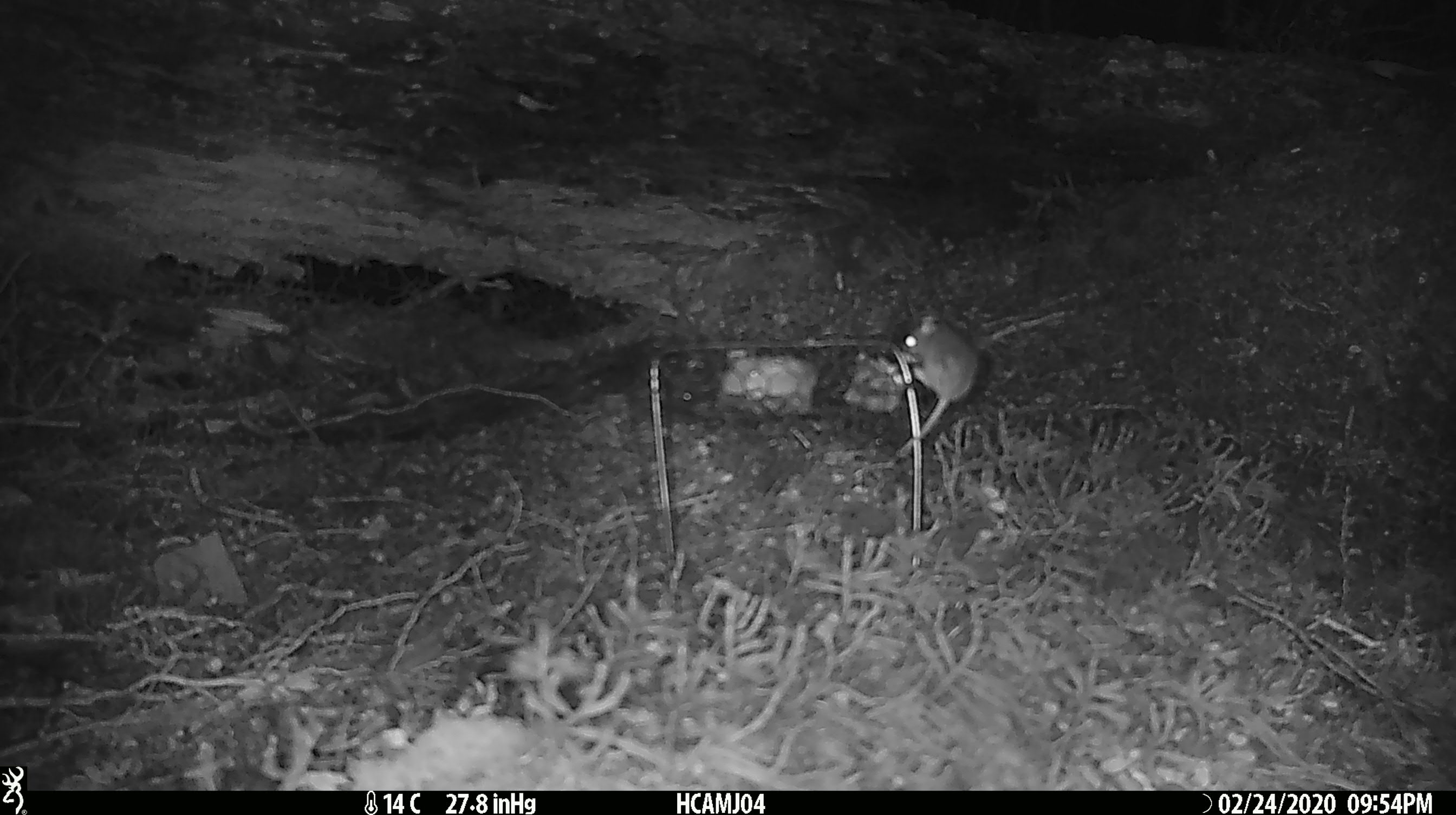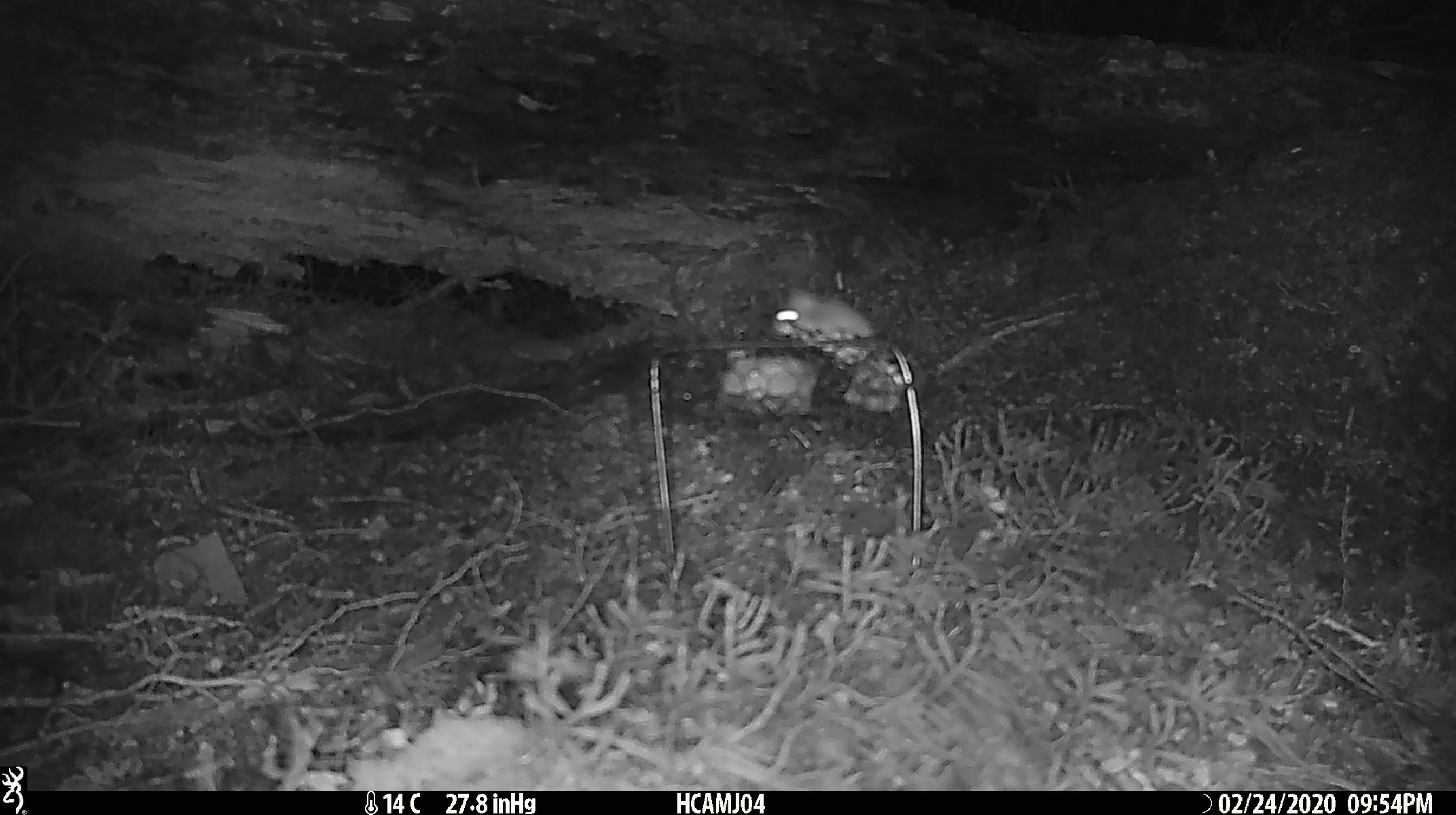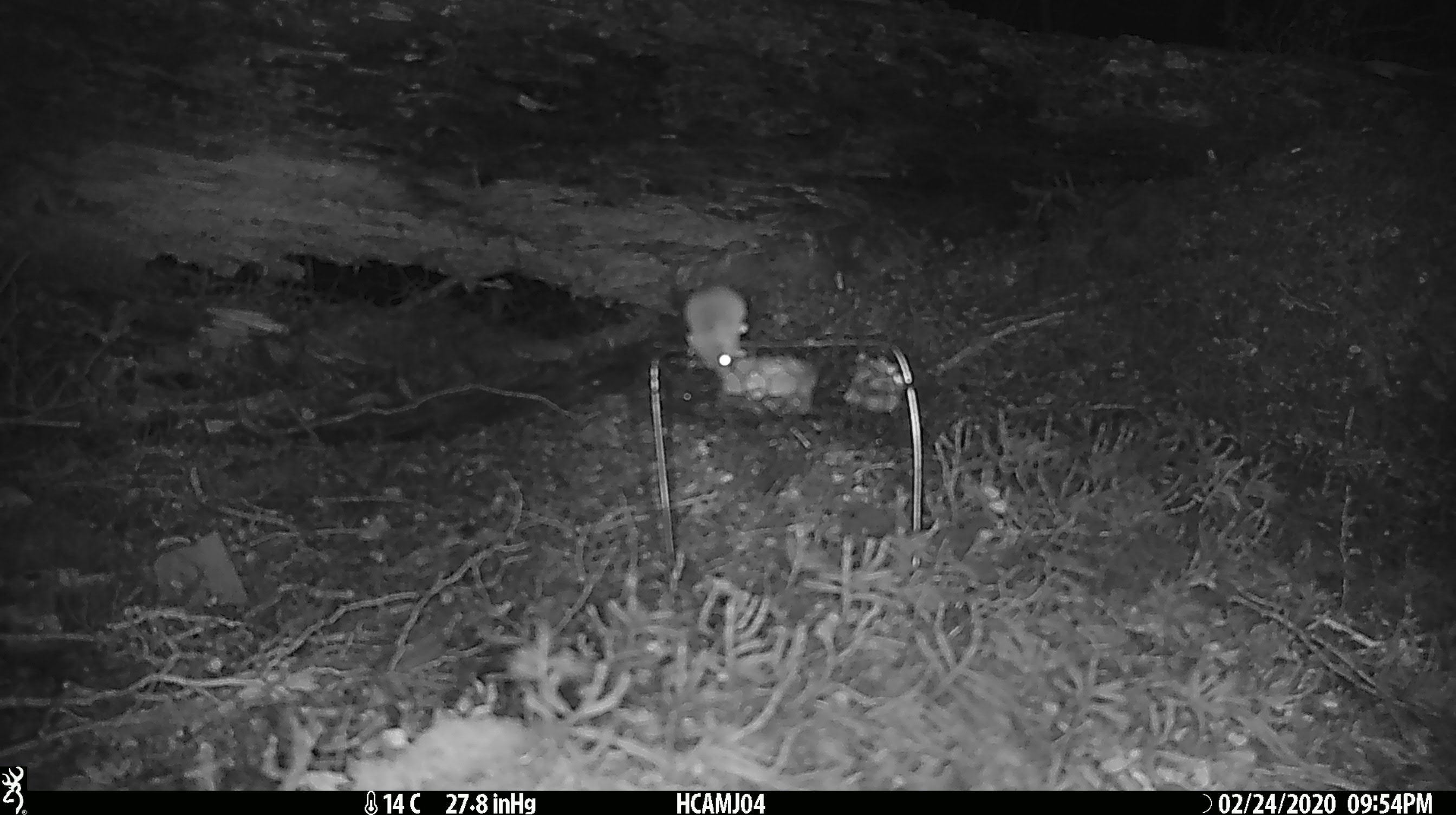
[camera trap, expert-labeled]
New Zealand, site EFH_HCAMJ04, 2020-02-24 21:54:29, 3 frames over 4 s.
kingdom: Animalia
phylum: Chordata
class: Mammalia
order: Rodentia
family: Muridae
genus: Mus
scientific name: Mus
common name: mouse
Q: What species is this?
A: Mouse (Mus).